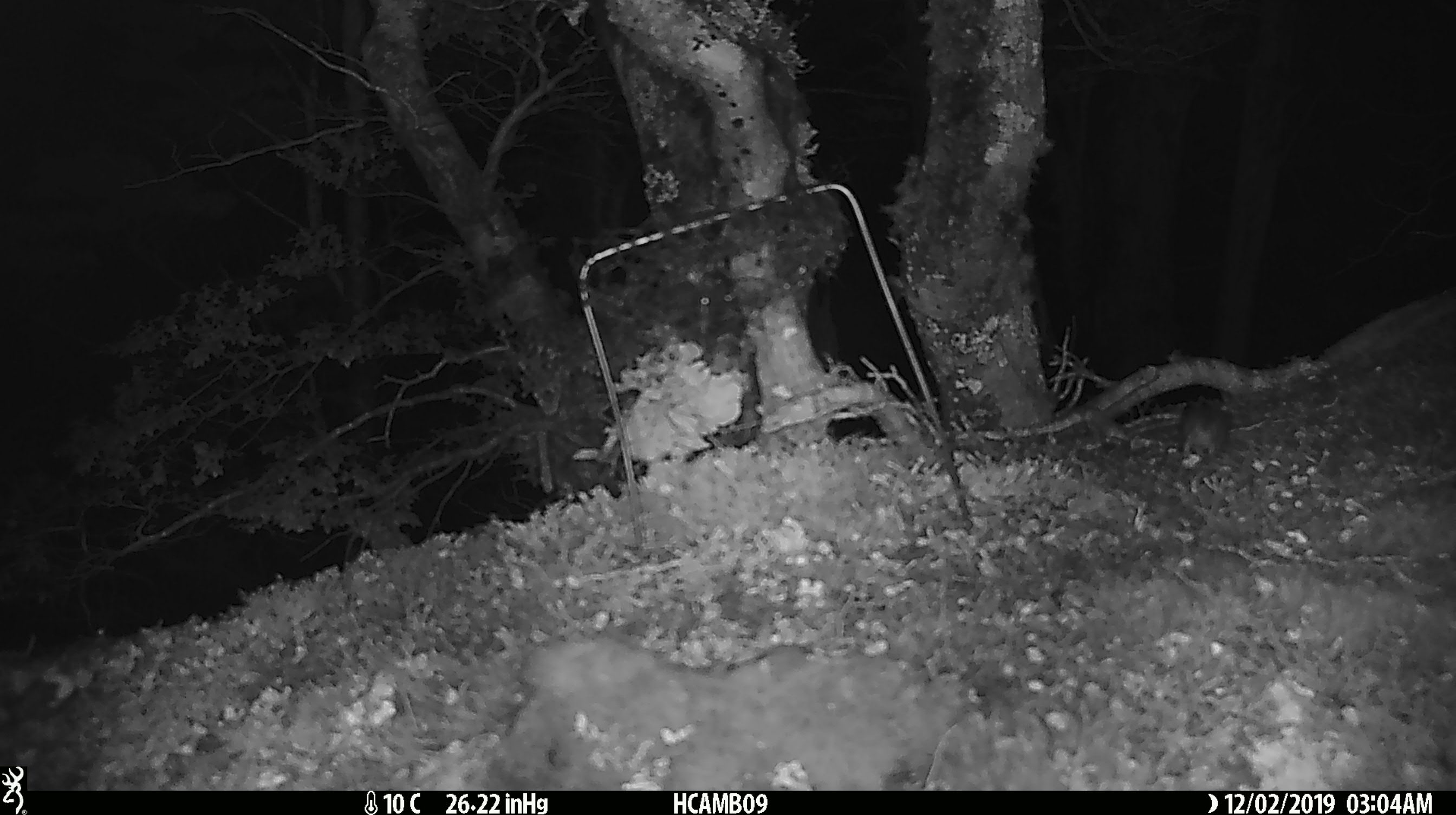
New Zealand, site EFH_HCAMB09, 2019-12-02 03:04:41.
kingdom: Animalia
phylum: Chordata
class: Mammalia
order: Rodentia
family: Muridae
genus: Mus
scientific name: Mus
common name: mouse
Mouse (Mus).